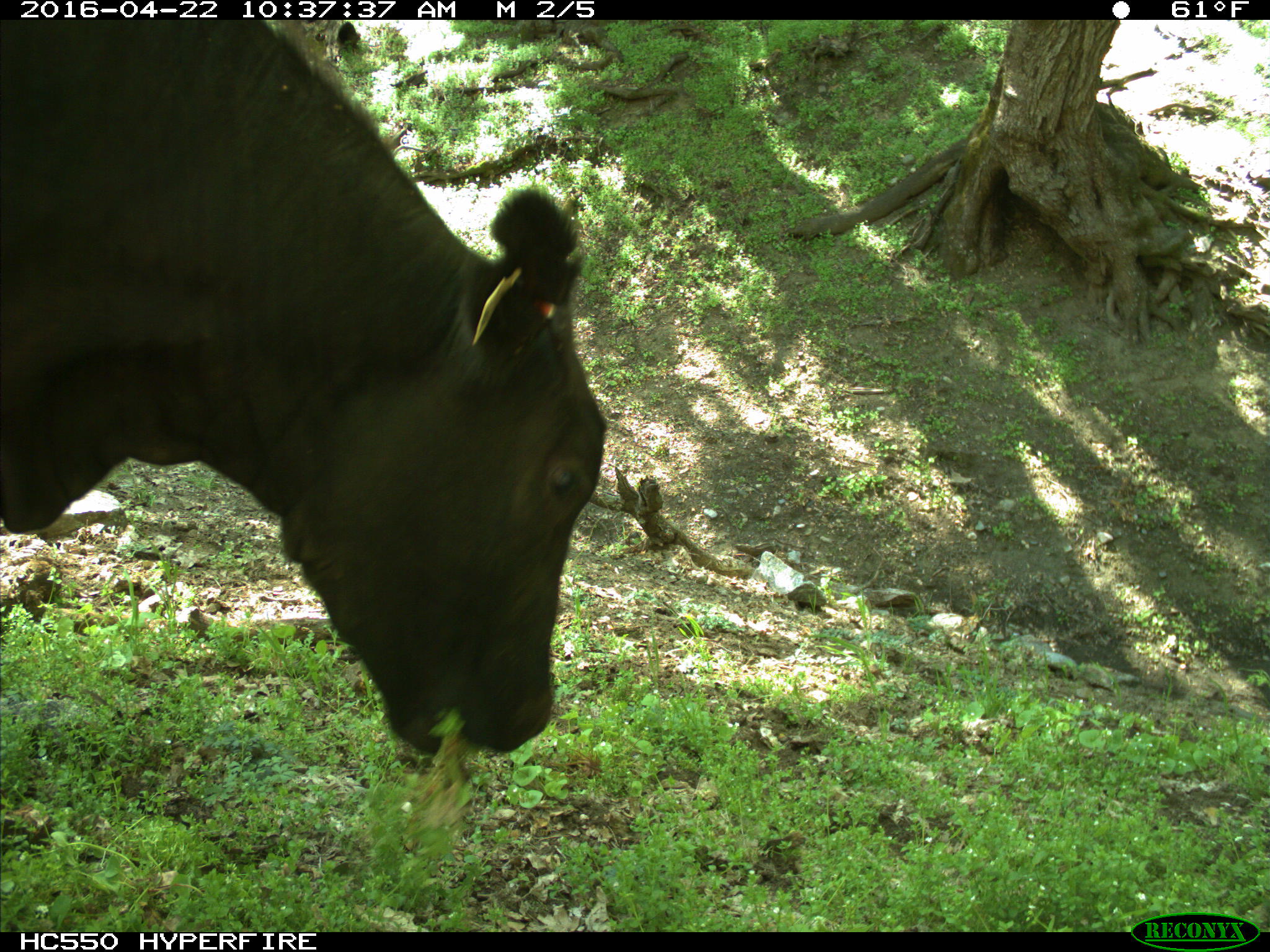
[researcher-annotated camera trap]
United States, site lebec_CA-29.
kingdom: Animalia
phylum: Chordata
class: Mammalia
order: Artiodactyla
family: Bovidae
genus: Bos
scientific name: Bos taurus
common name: domestic cow